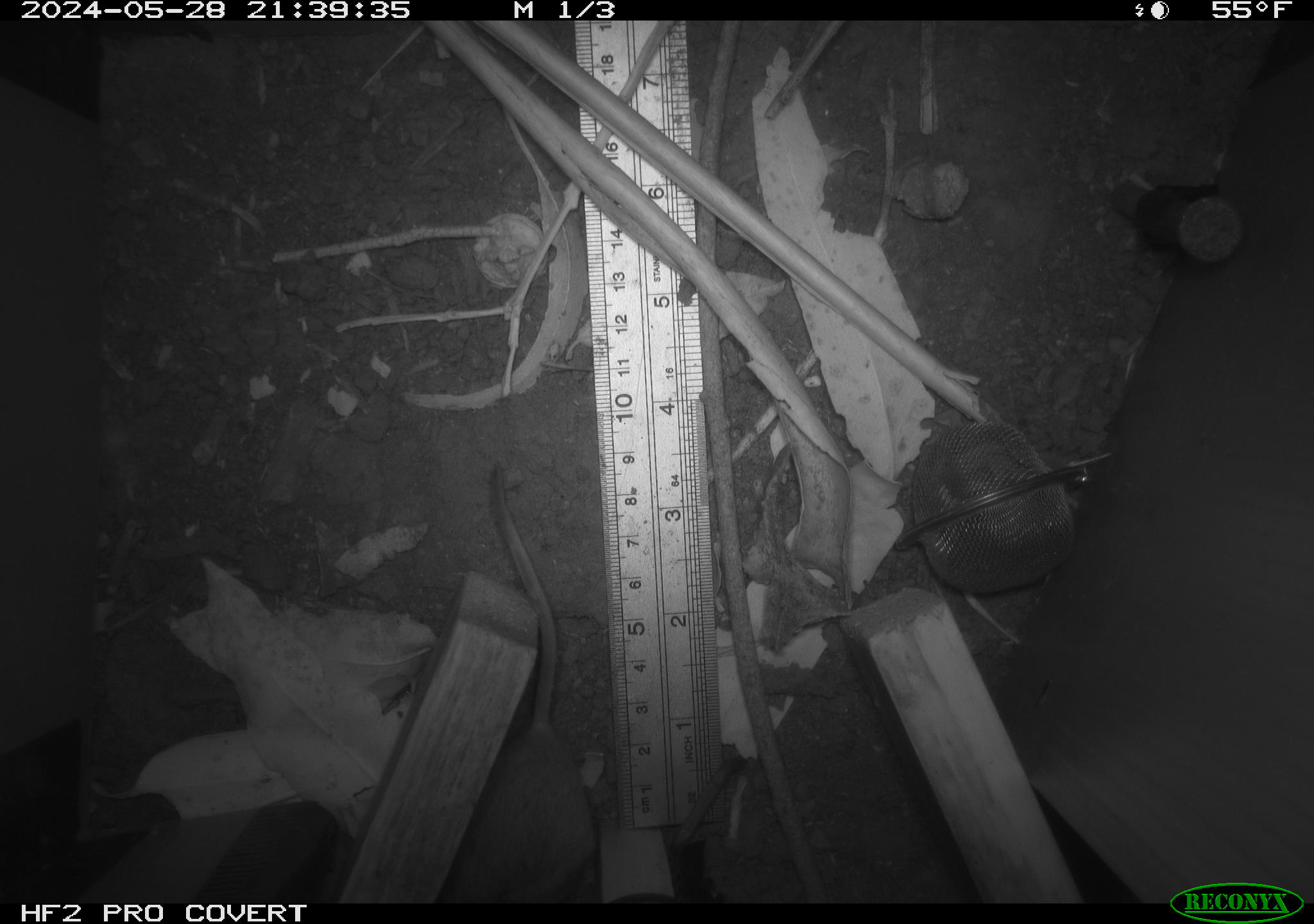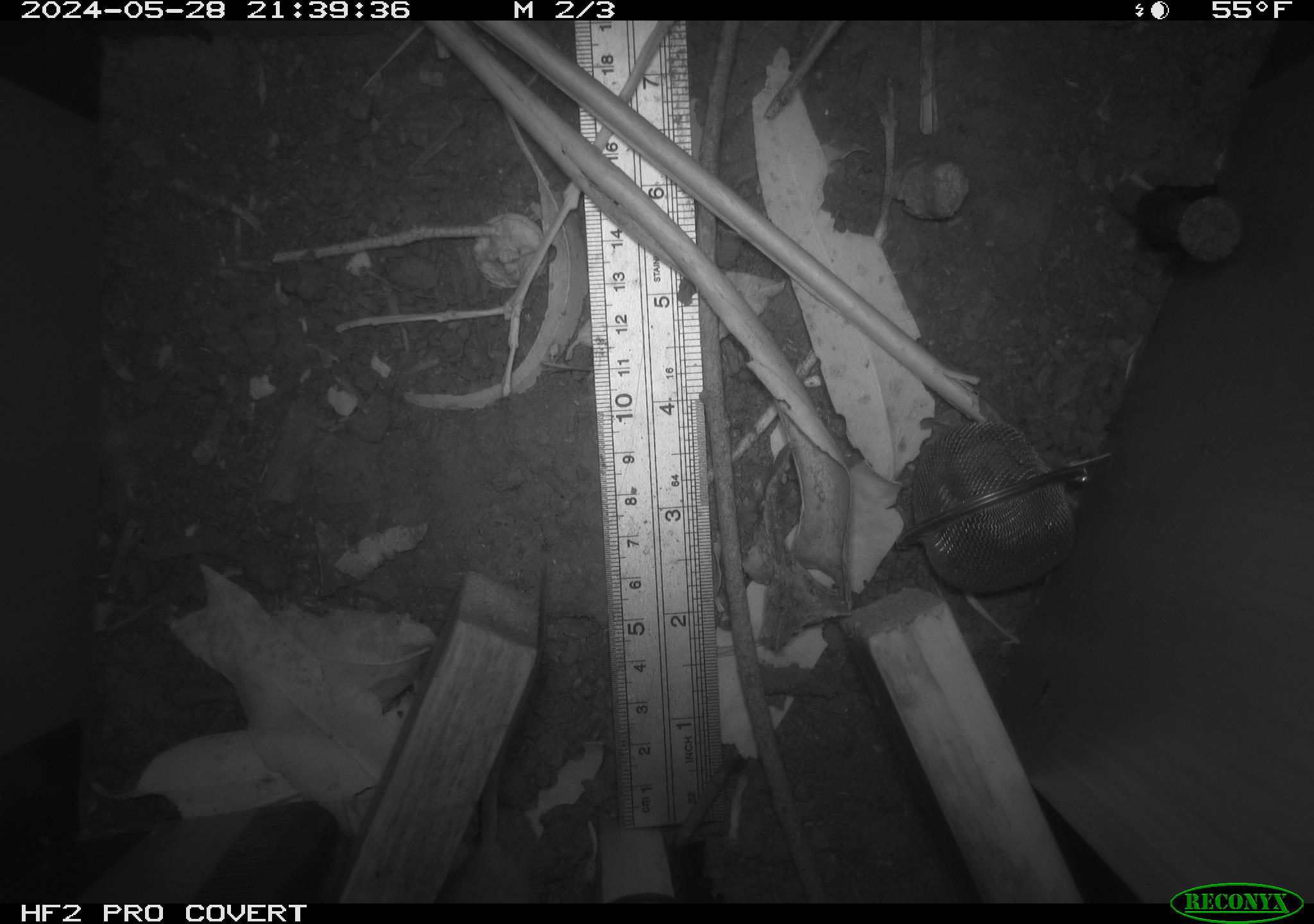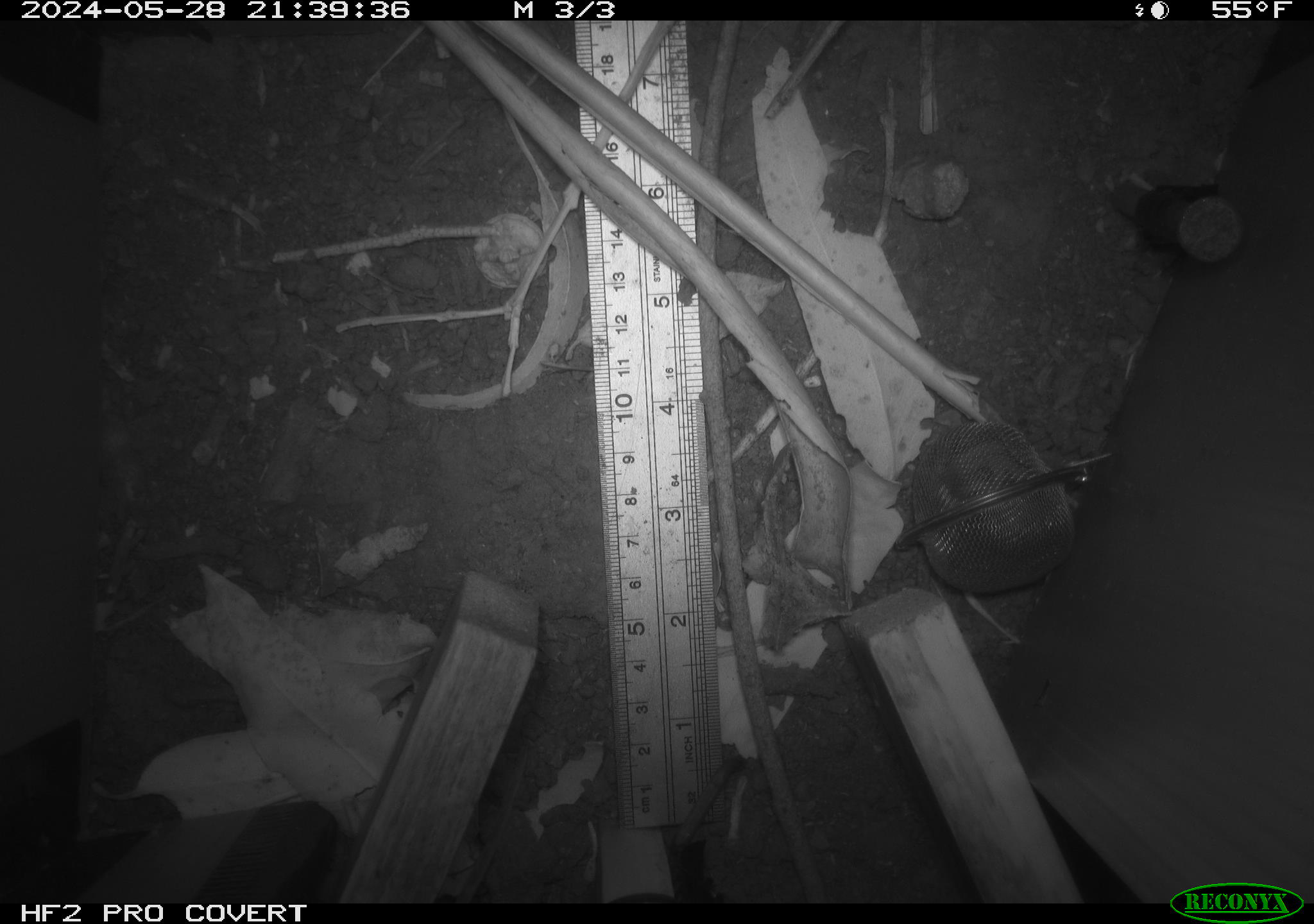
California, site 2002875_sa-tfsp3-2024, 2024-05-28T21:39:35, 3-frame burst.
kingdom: Animalia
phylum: Chordata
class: Mammalia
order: Rodentia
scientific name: Rodentia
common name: rodent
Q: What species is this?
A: Rodent (Rodentia).